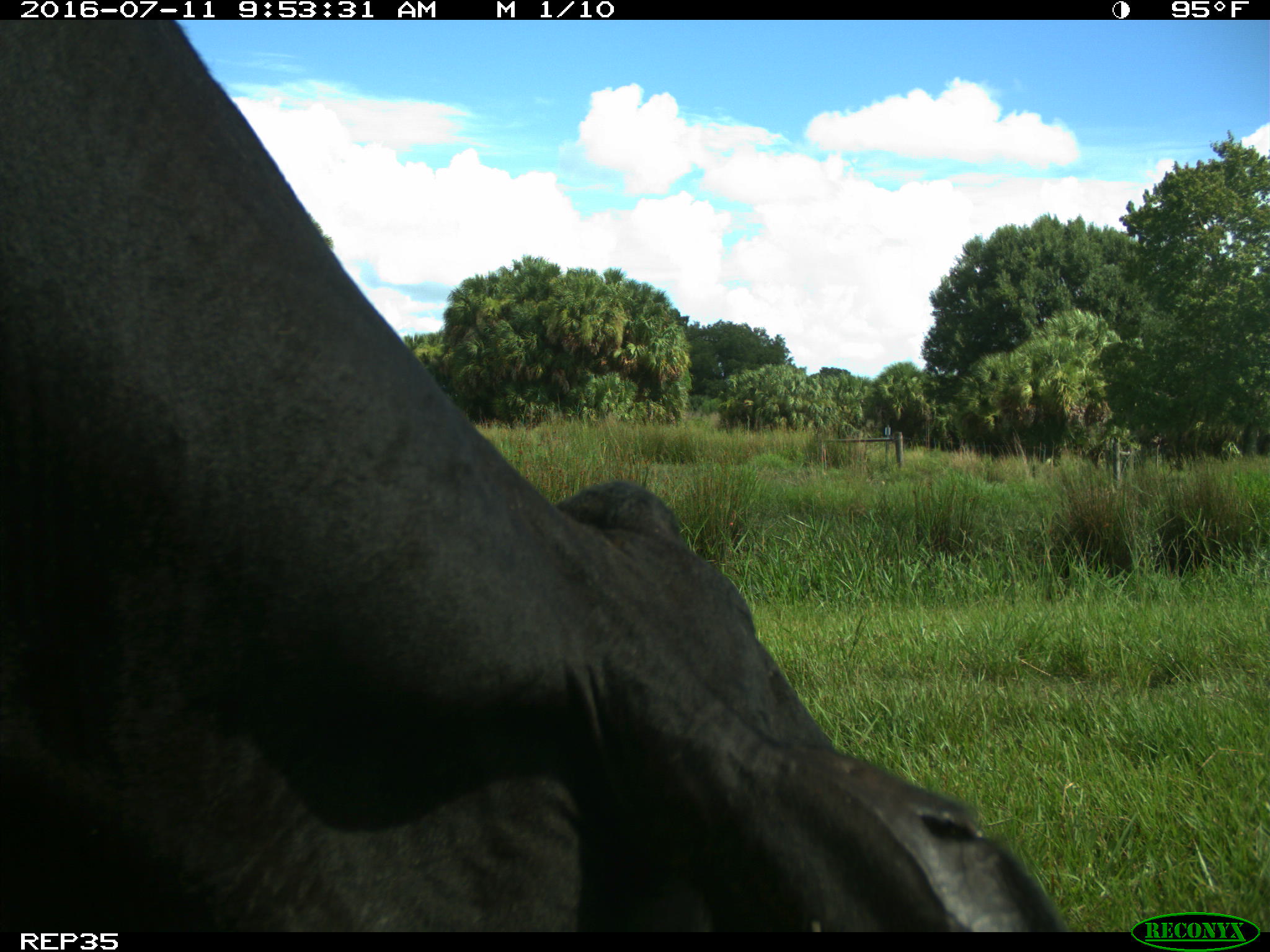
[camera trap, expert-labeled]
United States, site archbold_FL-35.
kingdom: Animalia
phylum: Chordata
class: Mammalia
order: Artiodactyla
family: Bovidae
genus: Bos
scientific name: Bos taurus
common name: domestic cow